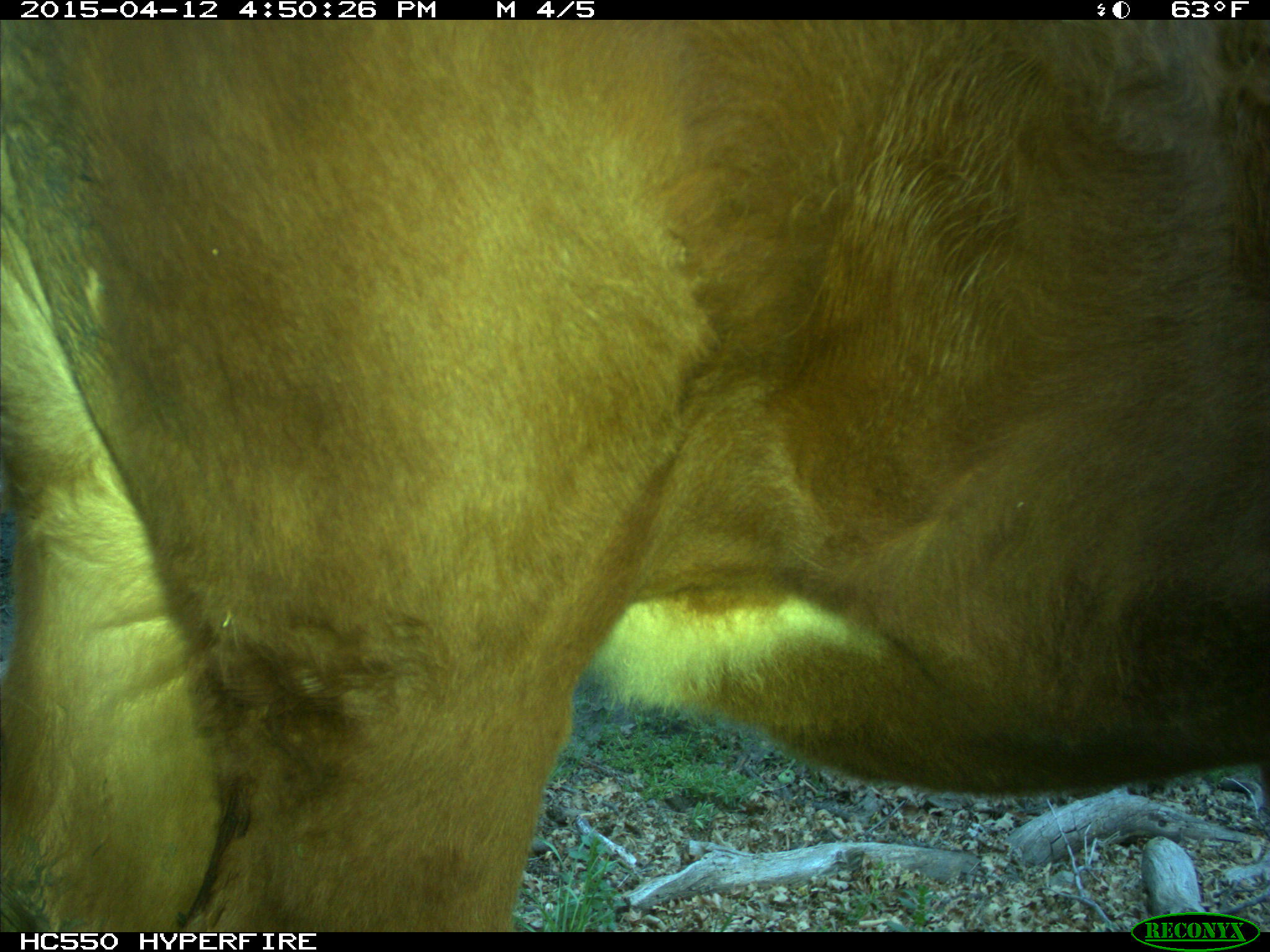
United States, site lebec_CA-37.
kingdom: Animalia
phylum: Chordata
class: Mammalia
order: Artiodactyla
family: Bovidae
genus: Bos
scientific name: Bos taurus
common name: domestic cow